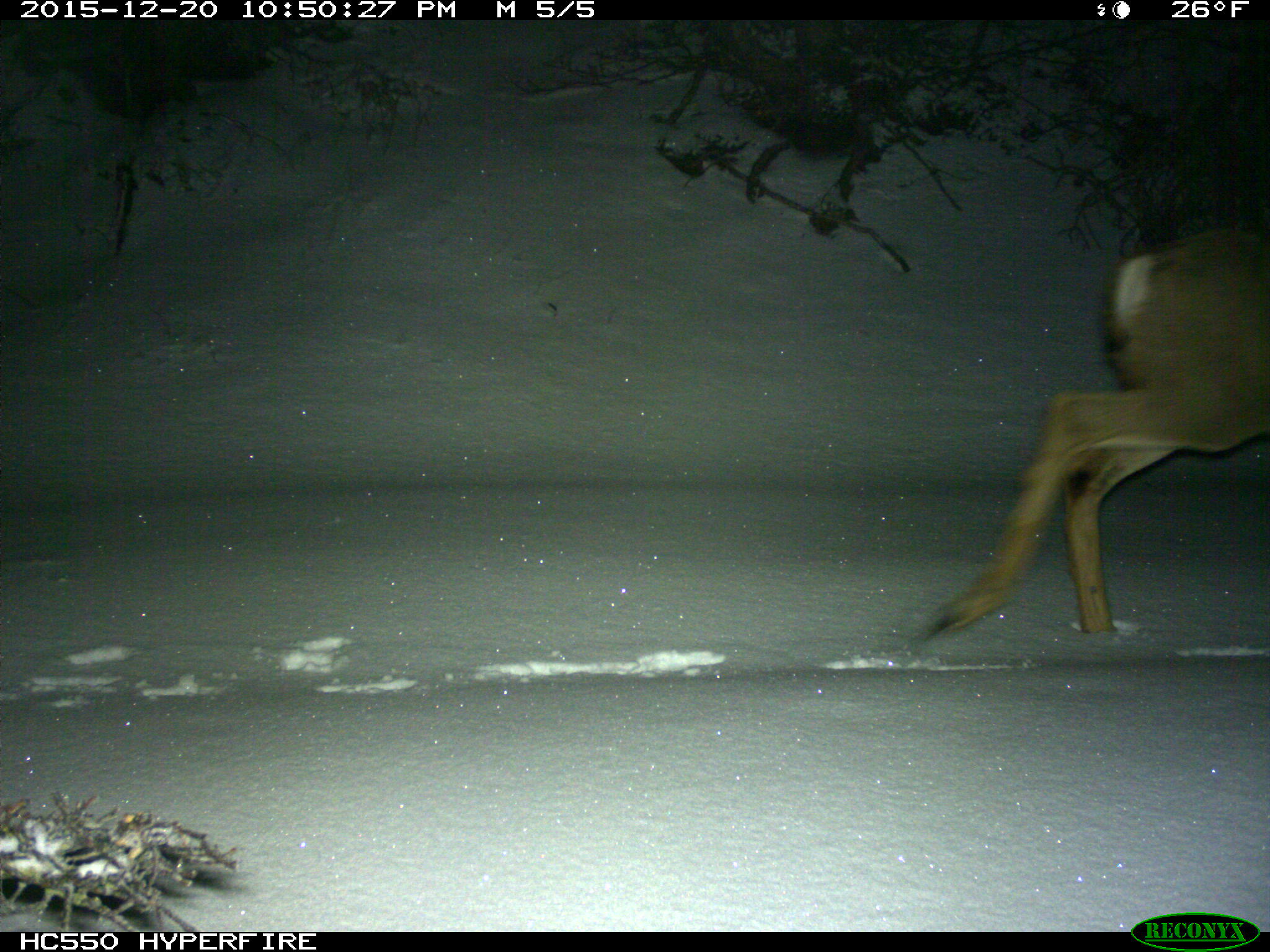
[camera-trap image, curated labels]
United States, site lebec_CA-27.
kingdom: Animalia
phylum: Chordata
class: Mammalia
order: Artiodactyla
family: Cervidae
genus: Odocoileus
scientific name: Odocoileus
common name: deer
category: unidentified deer